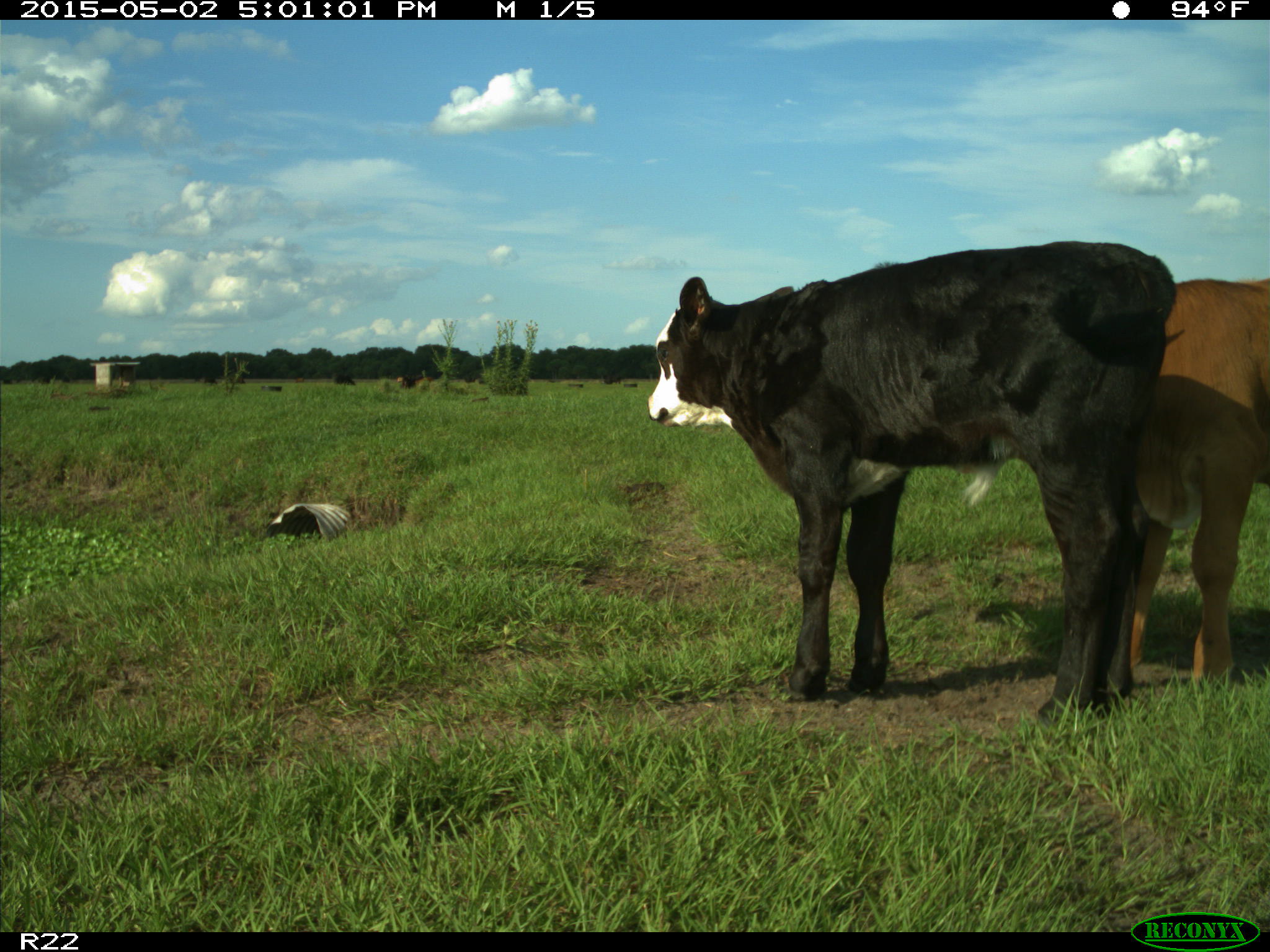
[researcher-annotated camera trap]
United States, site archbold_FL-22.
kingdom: Animalia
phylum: Chordata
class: Mammalia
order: Artiodactyla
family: Bovidae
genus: Bos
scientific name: Bos taurus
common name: domestic cow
Bos taurus (domestic cow).